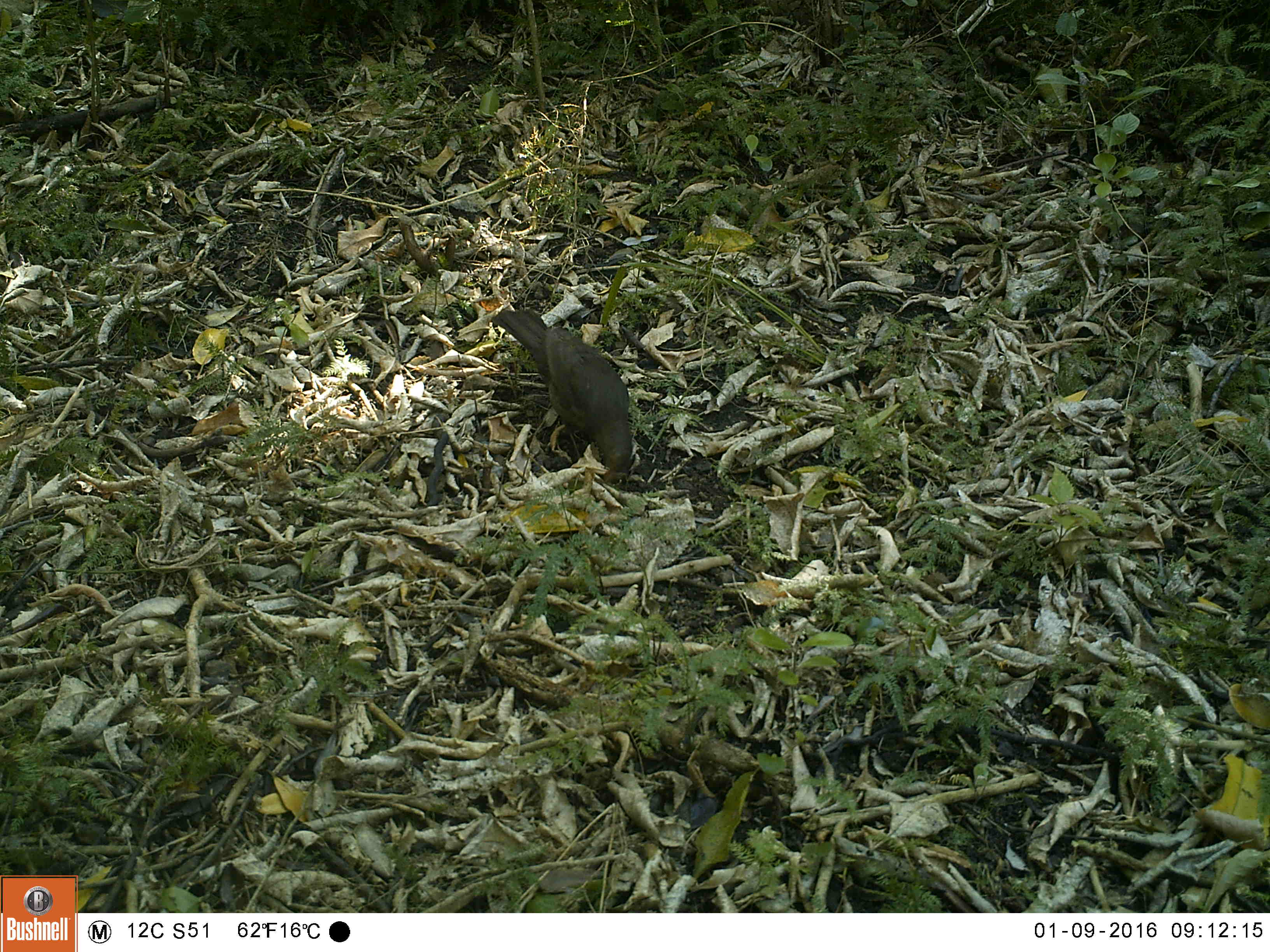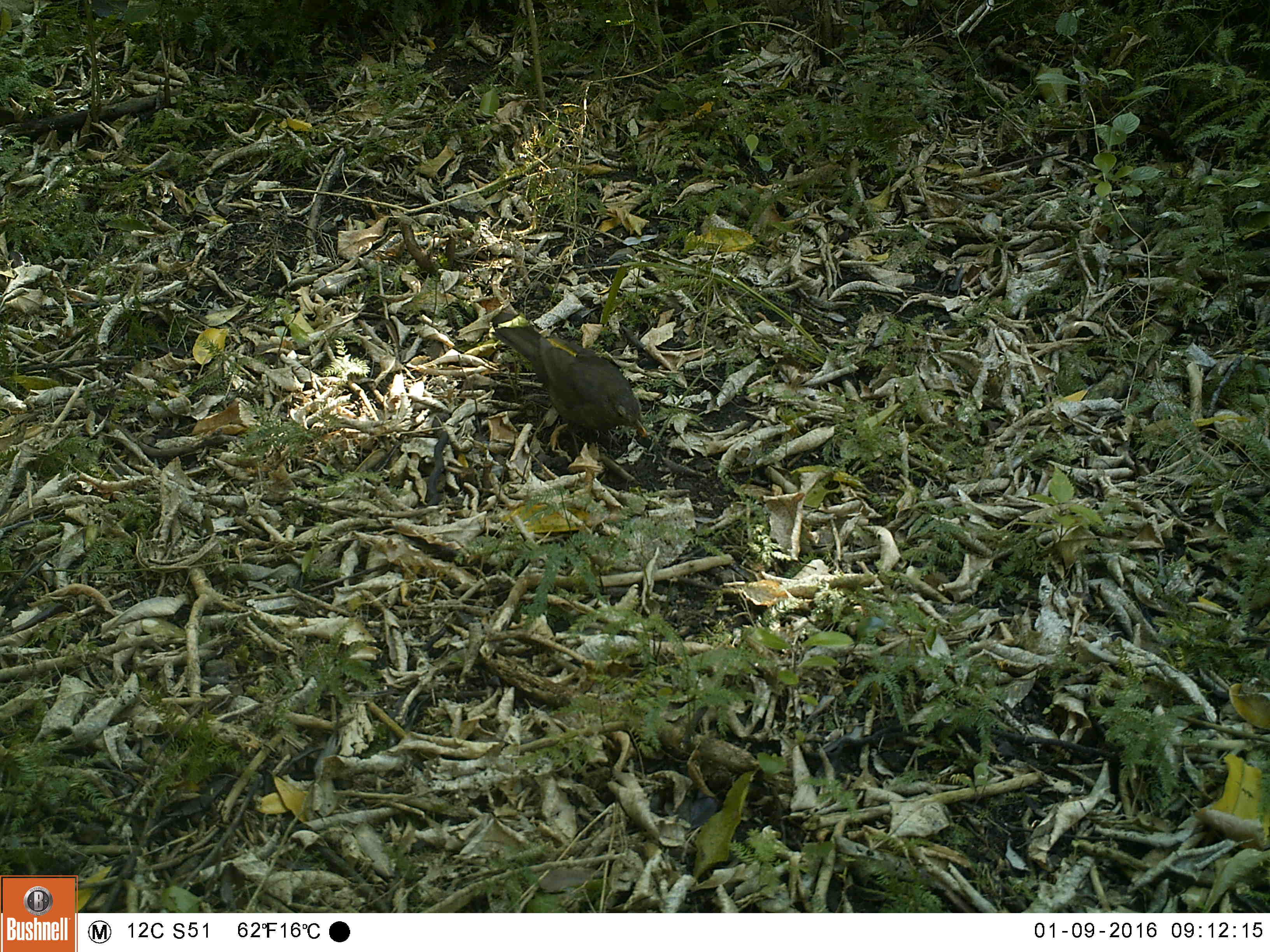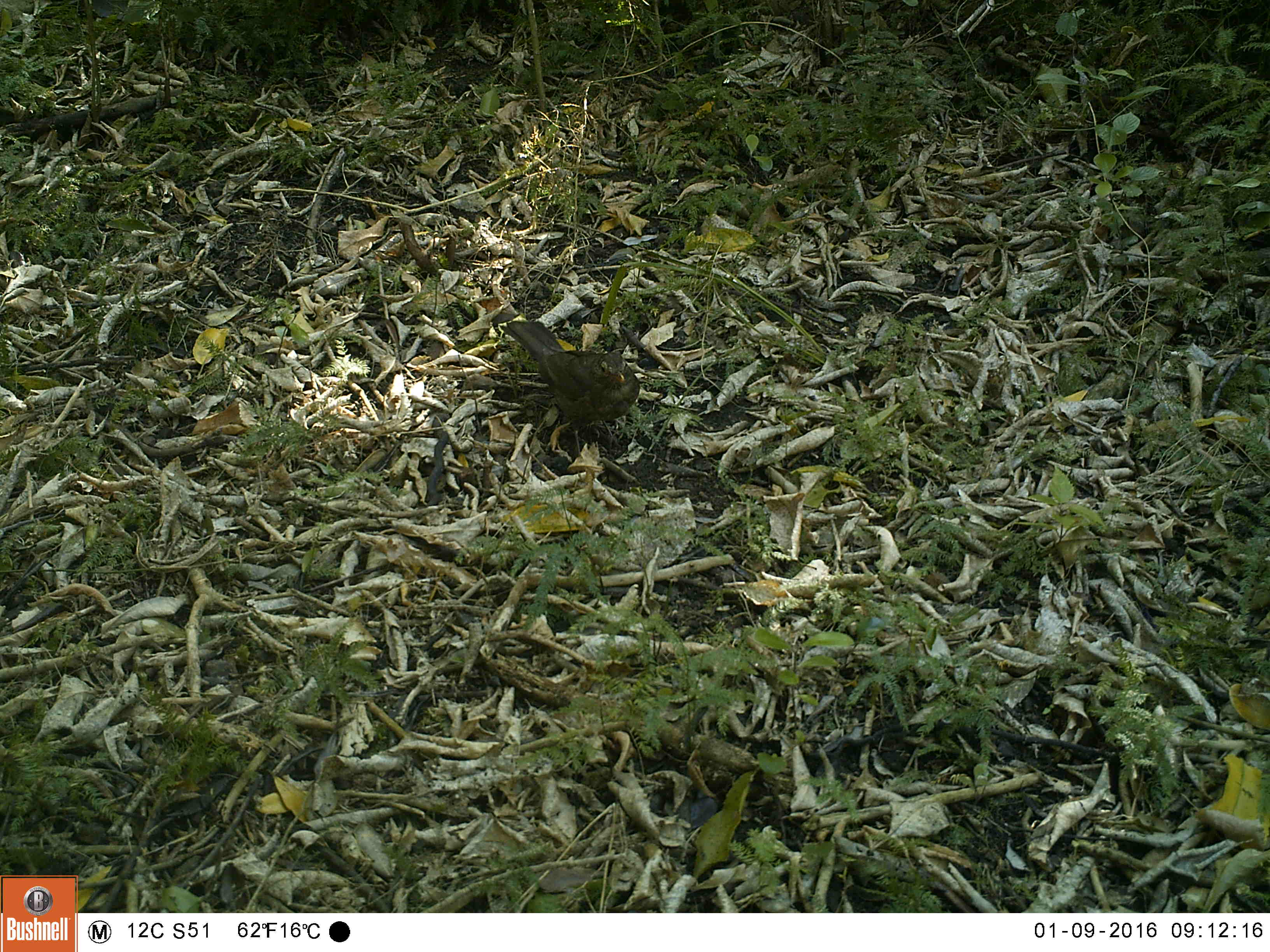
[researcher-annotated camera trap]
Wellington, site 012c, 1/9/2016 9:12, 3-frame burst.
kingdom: Animalia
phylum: Chordata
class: Aves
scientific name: Aves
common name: bird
Bird (Aves).